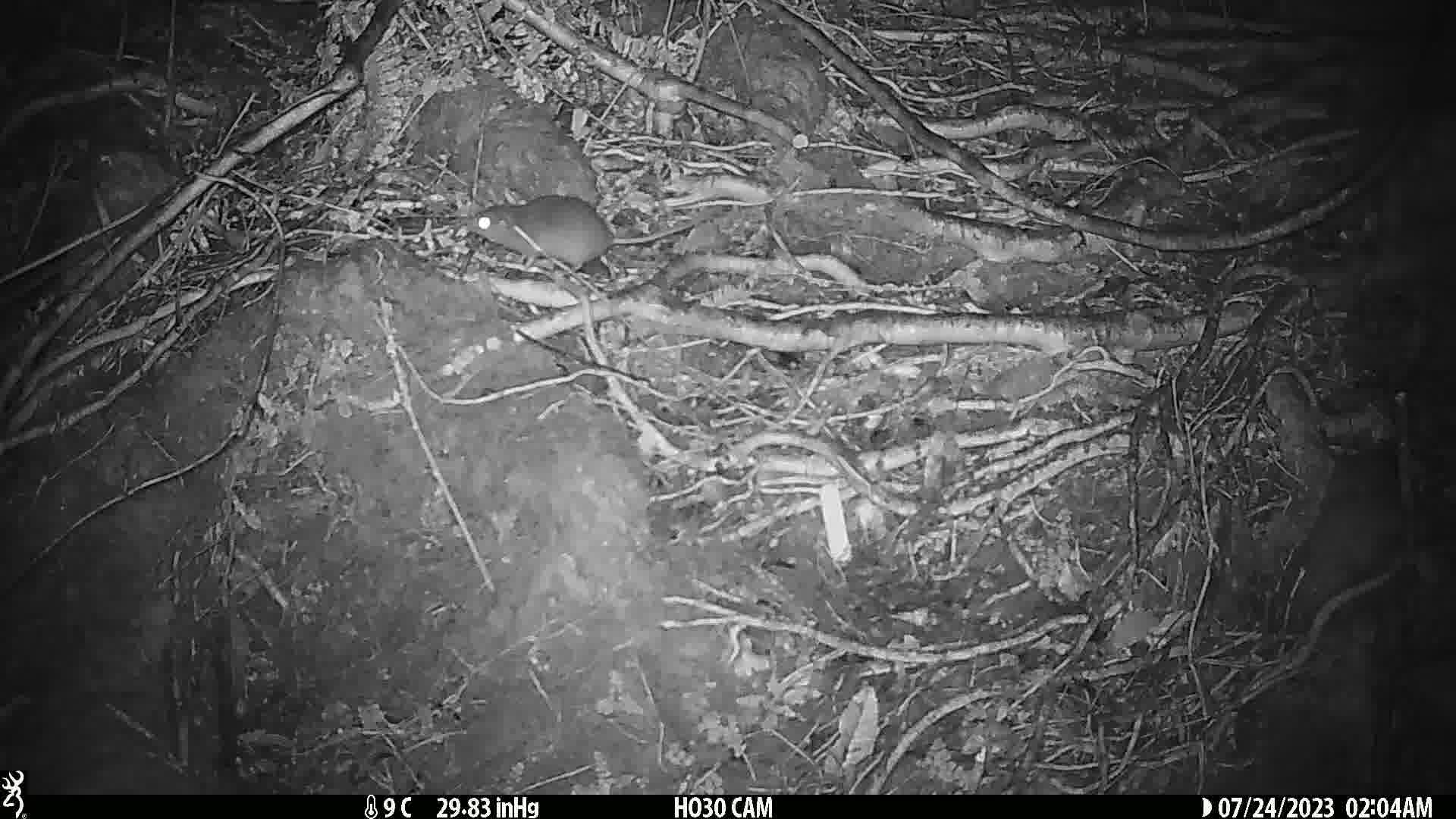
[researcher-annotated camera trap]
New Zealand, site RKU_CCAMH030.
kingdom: Animalia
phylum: Chordata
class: Mammalia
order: Rodentia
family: Muridae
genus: Rattus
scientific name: Rattus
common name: rat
Rat (Rattus).